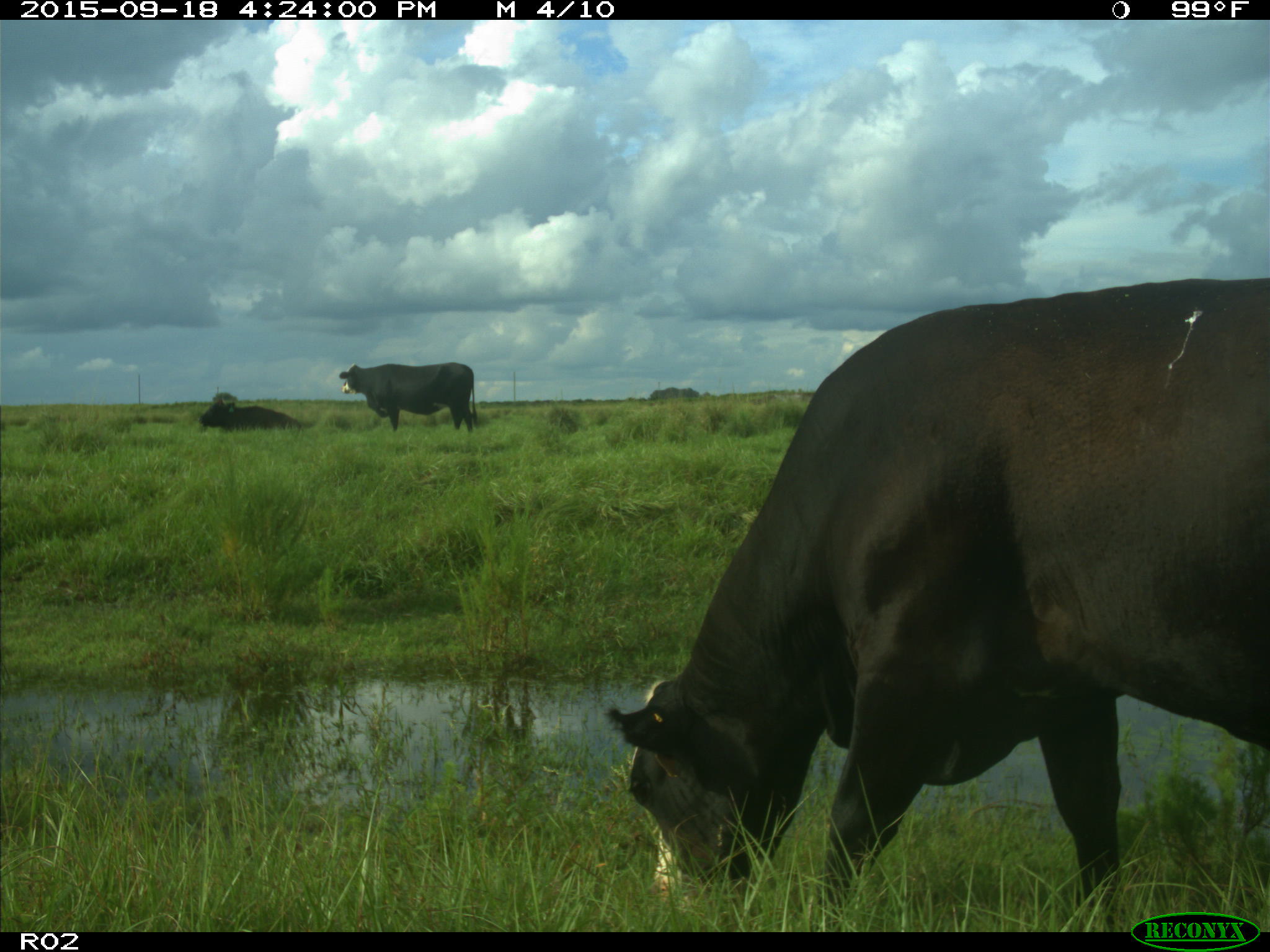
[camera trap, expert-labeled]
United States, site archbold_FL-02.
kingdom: Animalia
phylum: Chordata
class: Mammalia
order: Artiodactyla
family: Bovidae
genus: Bos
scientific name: Bos taurus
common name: domestic cow